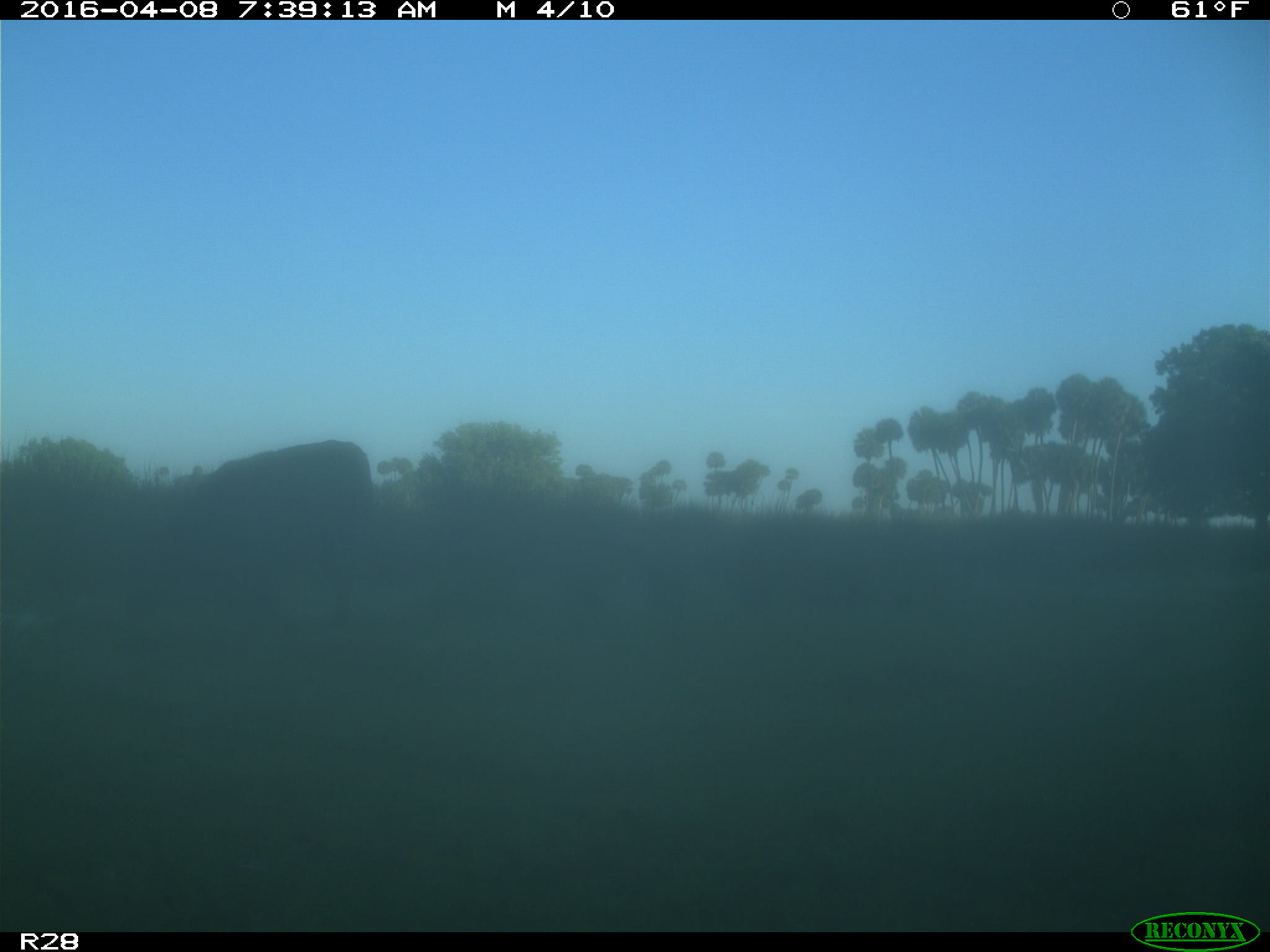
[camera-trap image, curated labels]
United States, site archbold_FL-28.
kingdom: Animalia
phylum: Chordata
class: Mammalia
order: Artiodactyla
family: Bovidae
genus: Bos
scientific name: Bos taurus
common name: domestic cow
Bos taurus (domestic cow).